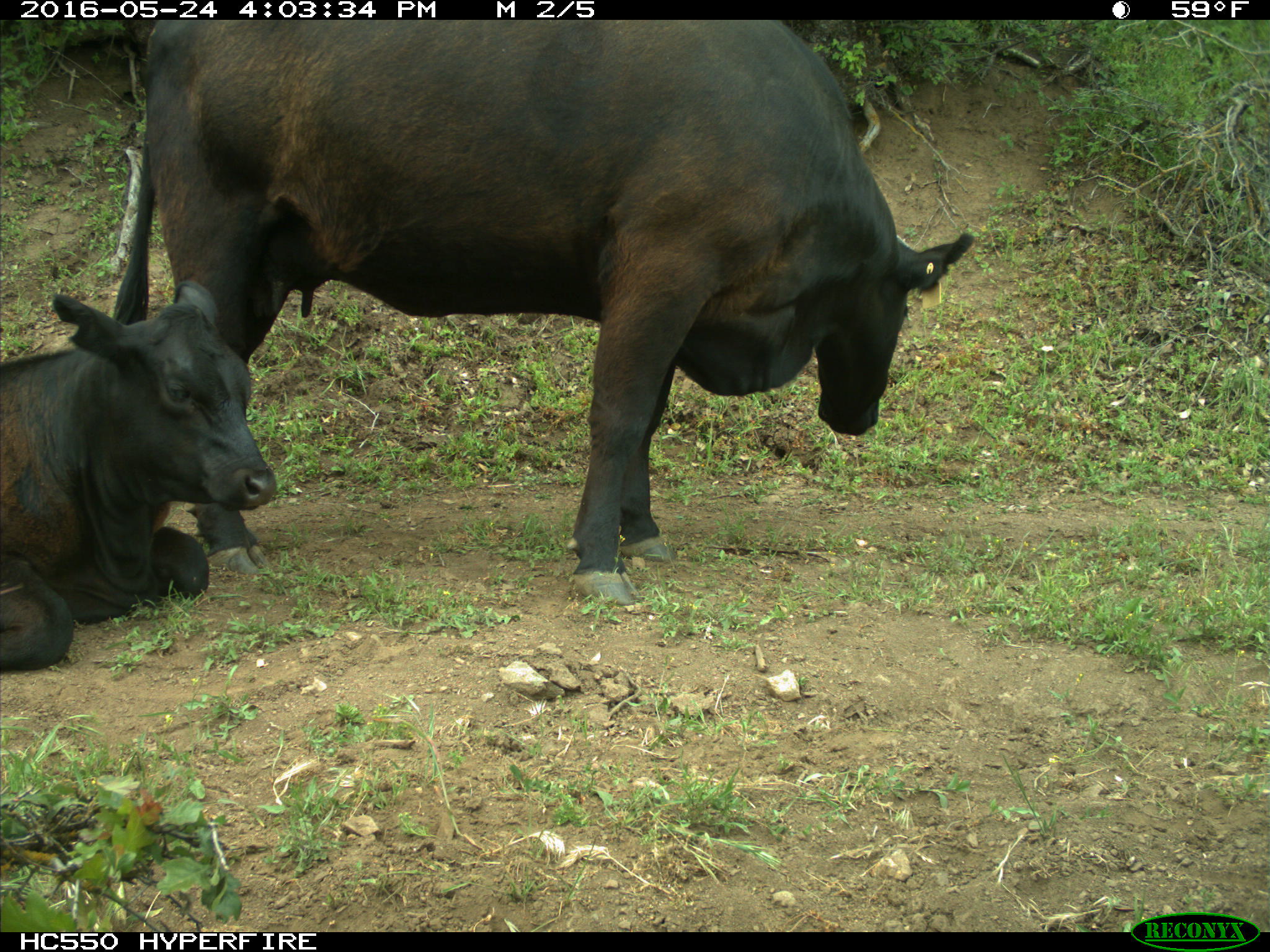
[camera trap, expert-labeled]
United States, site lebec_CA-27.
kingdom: Animalia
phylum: Chordata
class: Mammalia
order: Artiodactyla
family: Bovidae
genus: Bos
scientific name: Bos taurus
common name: domestic cow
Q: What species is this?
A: Bos taurus (domestic cow).